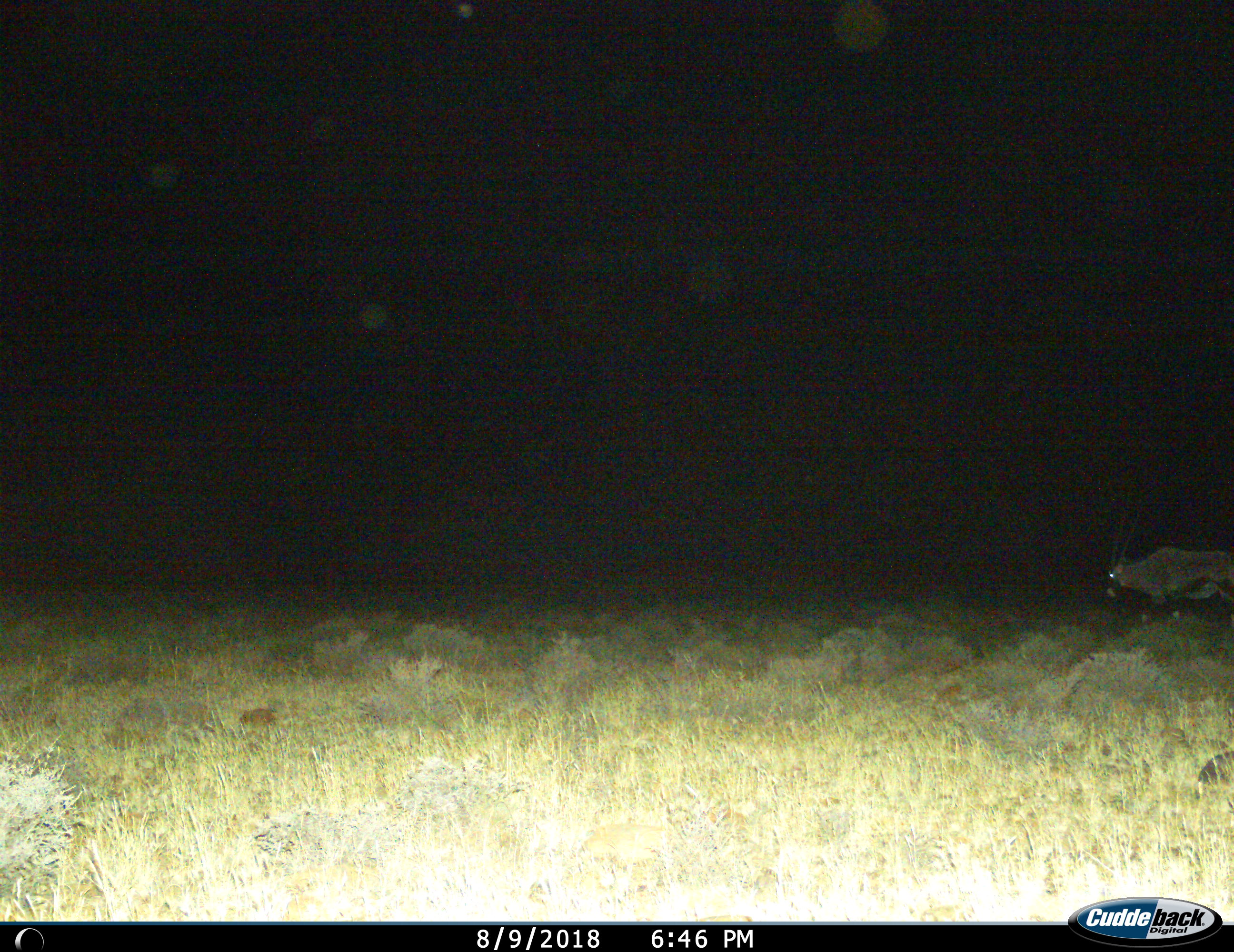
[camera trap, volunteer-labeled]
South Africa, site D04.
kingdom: Animalia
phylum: Chordata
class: Mammalia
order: Artiodactyla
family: Bovidae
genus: Oryx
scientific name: Oryx gazella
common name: gemsbok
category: gemsbokoryx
Gemsbokoryx (gemsbok) (Oryx gazella), count 1. Behavior (volunteer vote fractions): standing 22%, resting 0%, moving 78%, interacting 0%. Young present (vote fraction): 0%. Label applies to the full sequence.